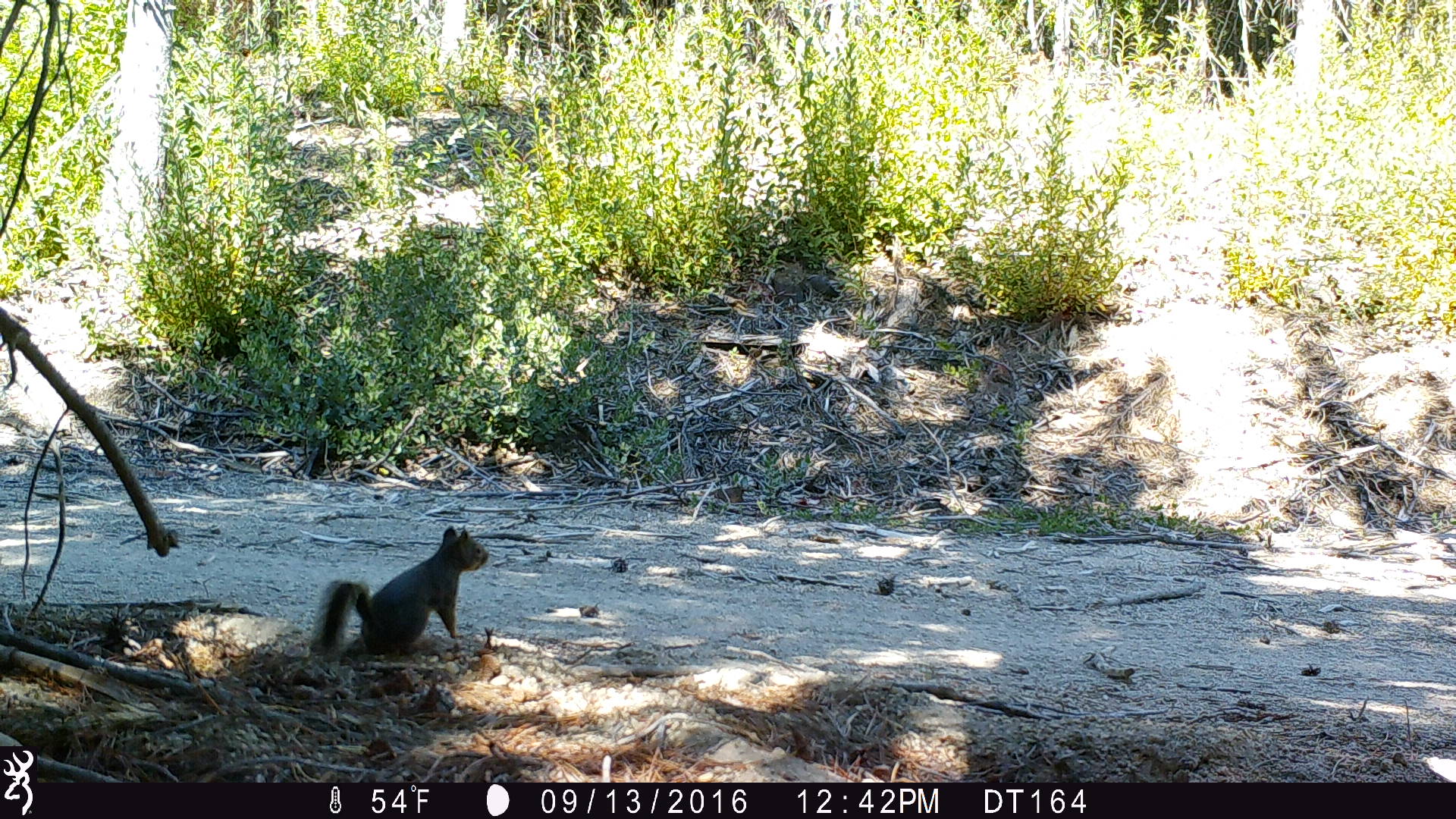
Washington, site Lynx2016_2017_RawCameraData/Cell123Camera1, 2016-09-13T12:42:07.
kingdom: Animalia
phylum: Chordata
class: Mammalia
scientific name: Mammalia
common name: small mammal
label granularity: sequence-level